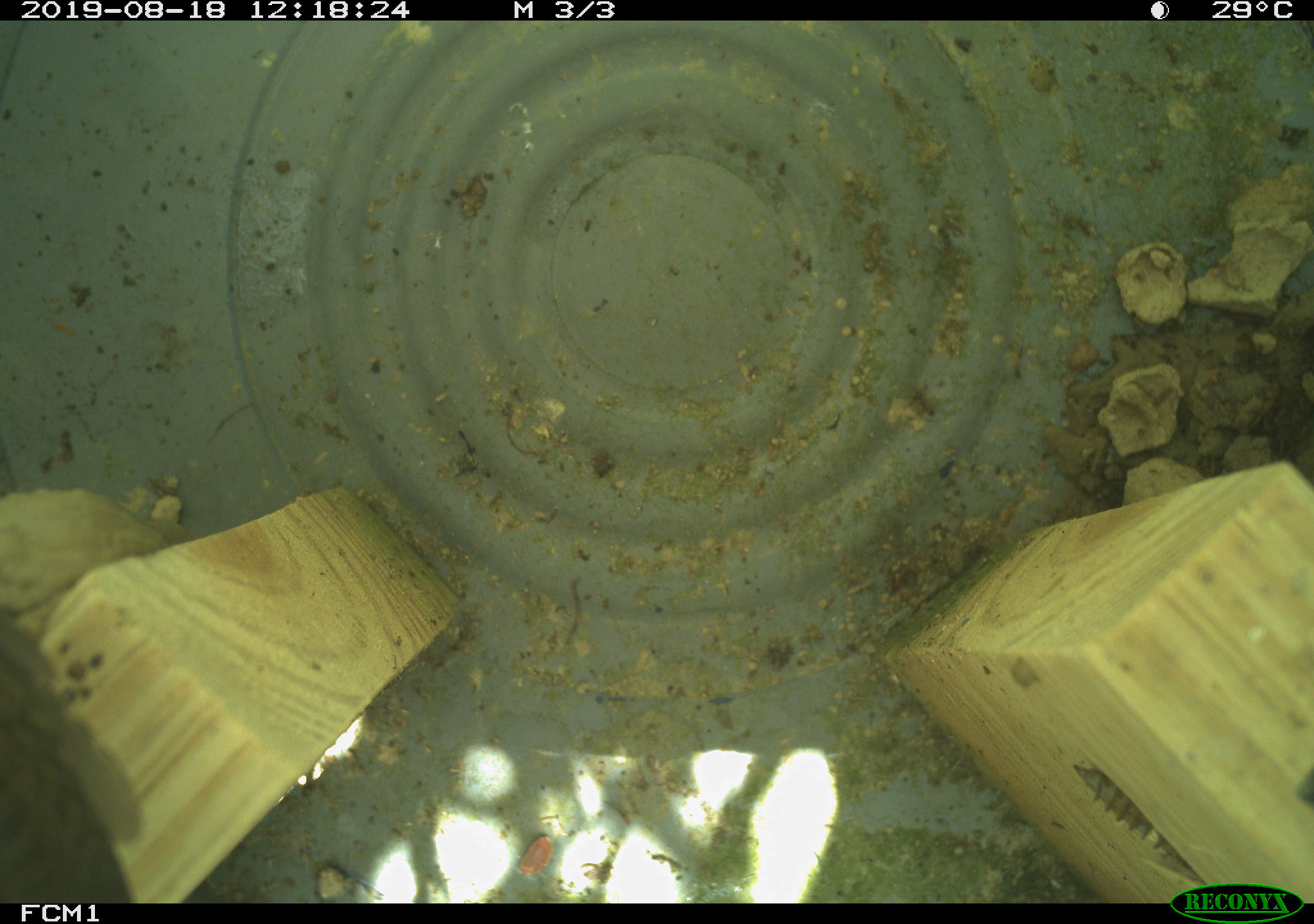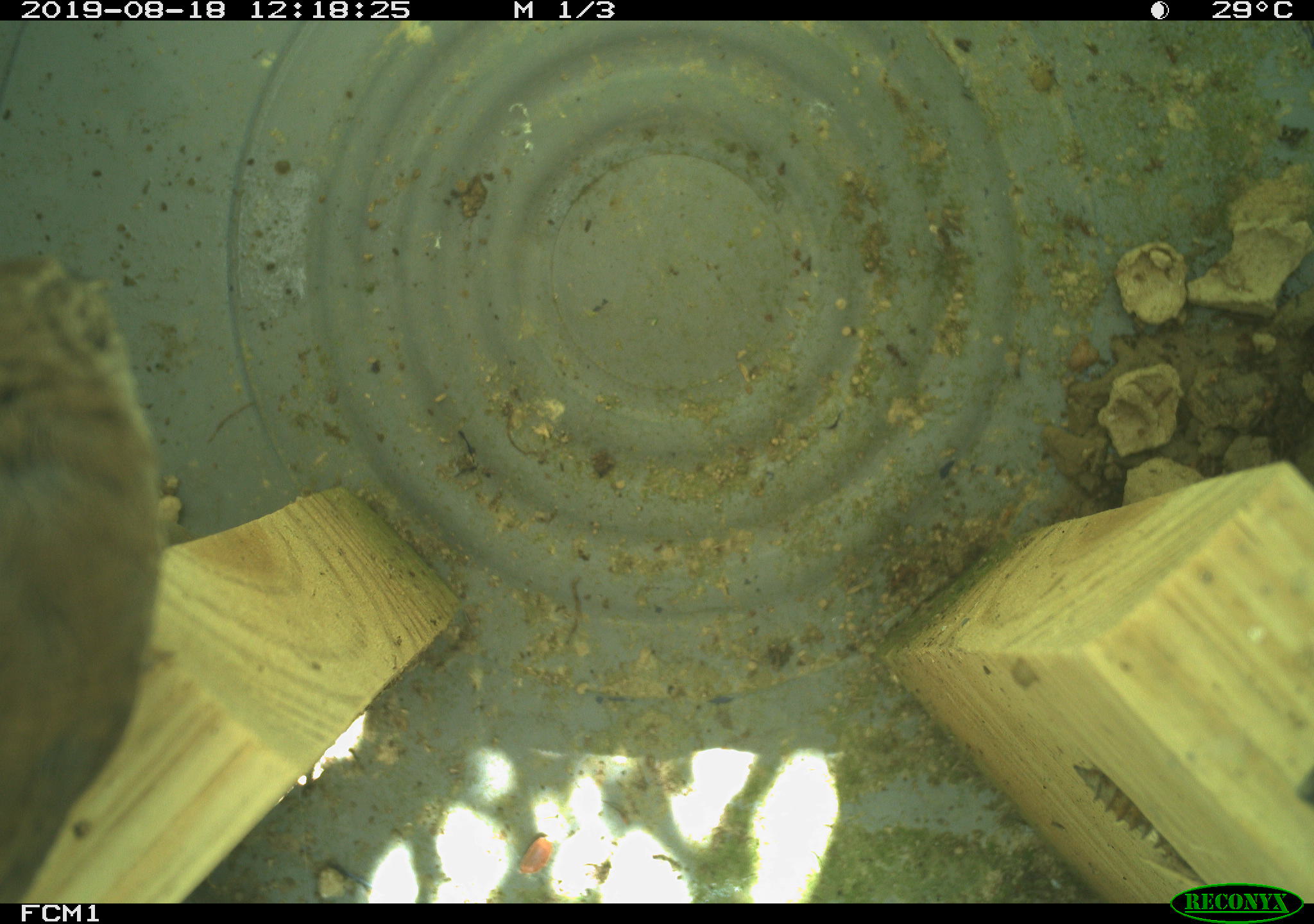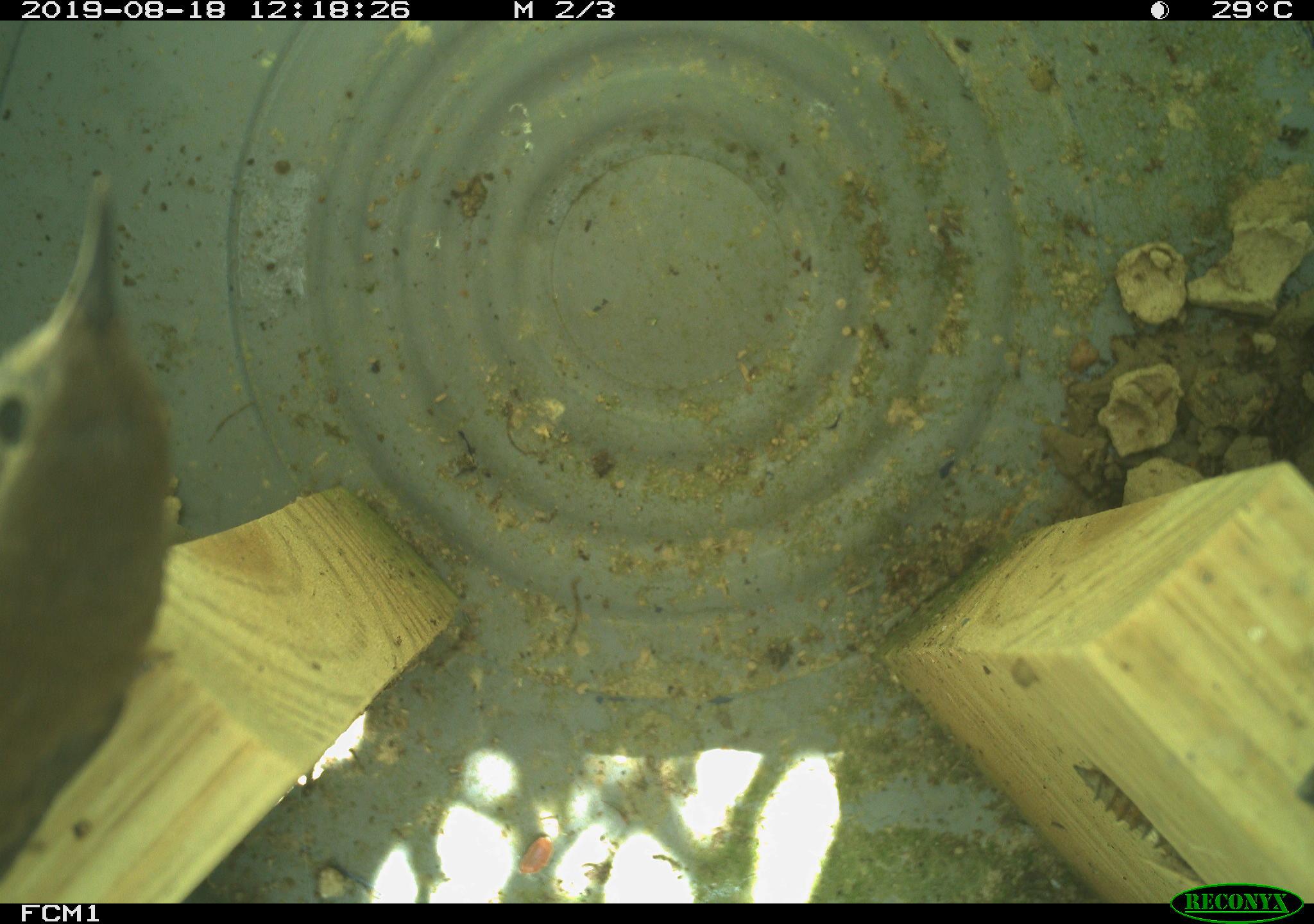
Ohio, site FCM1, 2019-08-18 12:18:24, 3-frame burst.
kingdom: Animalia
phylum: Chordata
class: Aves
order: Passeriformes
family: Troglodytidae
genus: Troglodytes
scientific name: Troglodytes aedon aedon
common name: northern house wren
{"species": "northern house wren (Troglodytes aedon aedon)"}